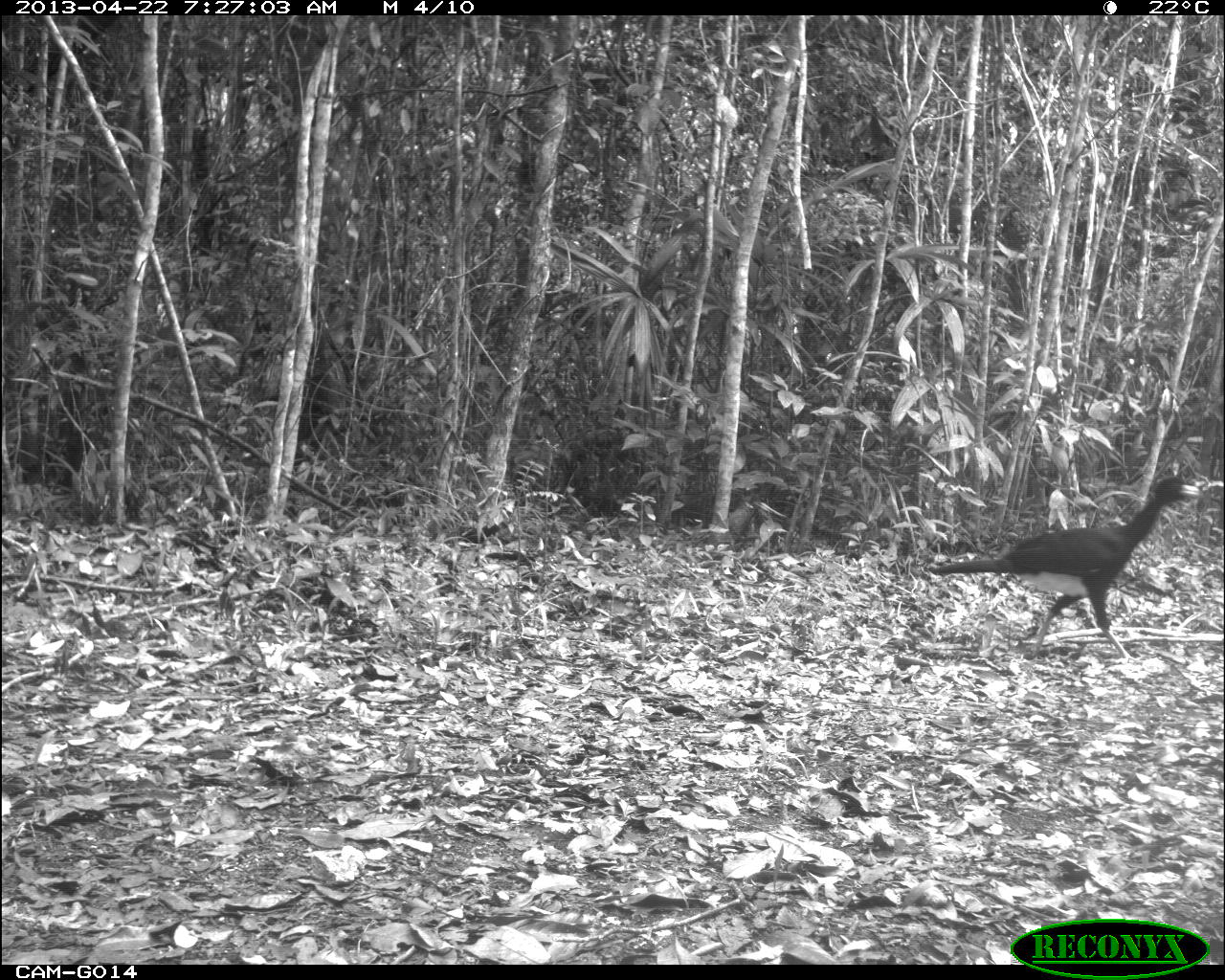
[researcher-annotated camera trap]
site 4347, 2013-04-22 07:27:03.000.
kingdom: Animalia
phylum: Chordata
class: Aves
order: Galliformes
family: Cracidae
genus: Crax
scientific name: Crax rubra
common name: great curassow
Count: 1.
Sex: male.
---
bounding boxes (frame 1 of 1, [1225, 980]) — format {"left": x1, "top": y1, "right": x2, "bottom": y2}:
crax rubra: {"left": 928, "top": 469, "right": 1204, "bottom": 667}